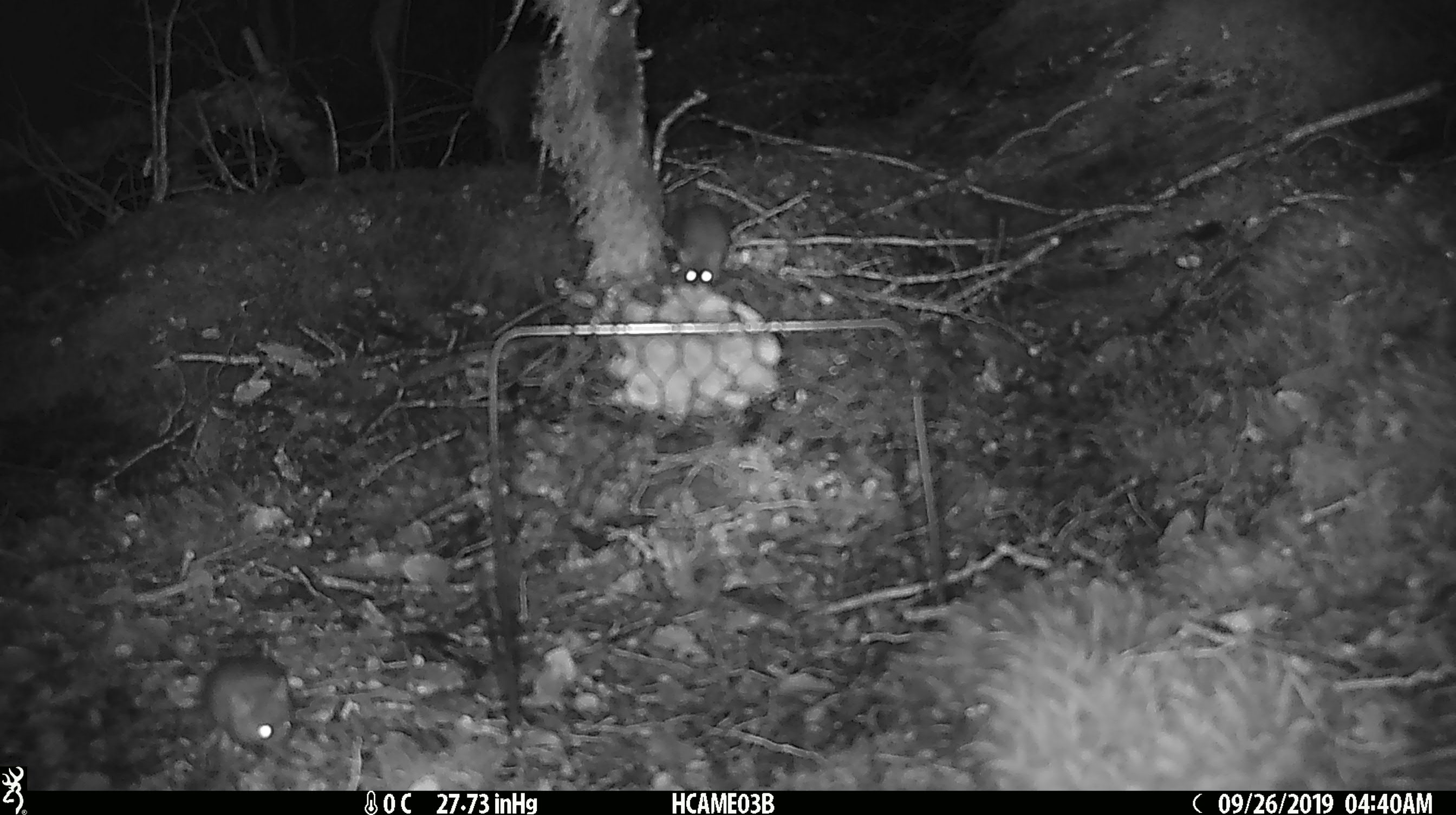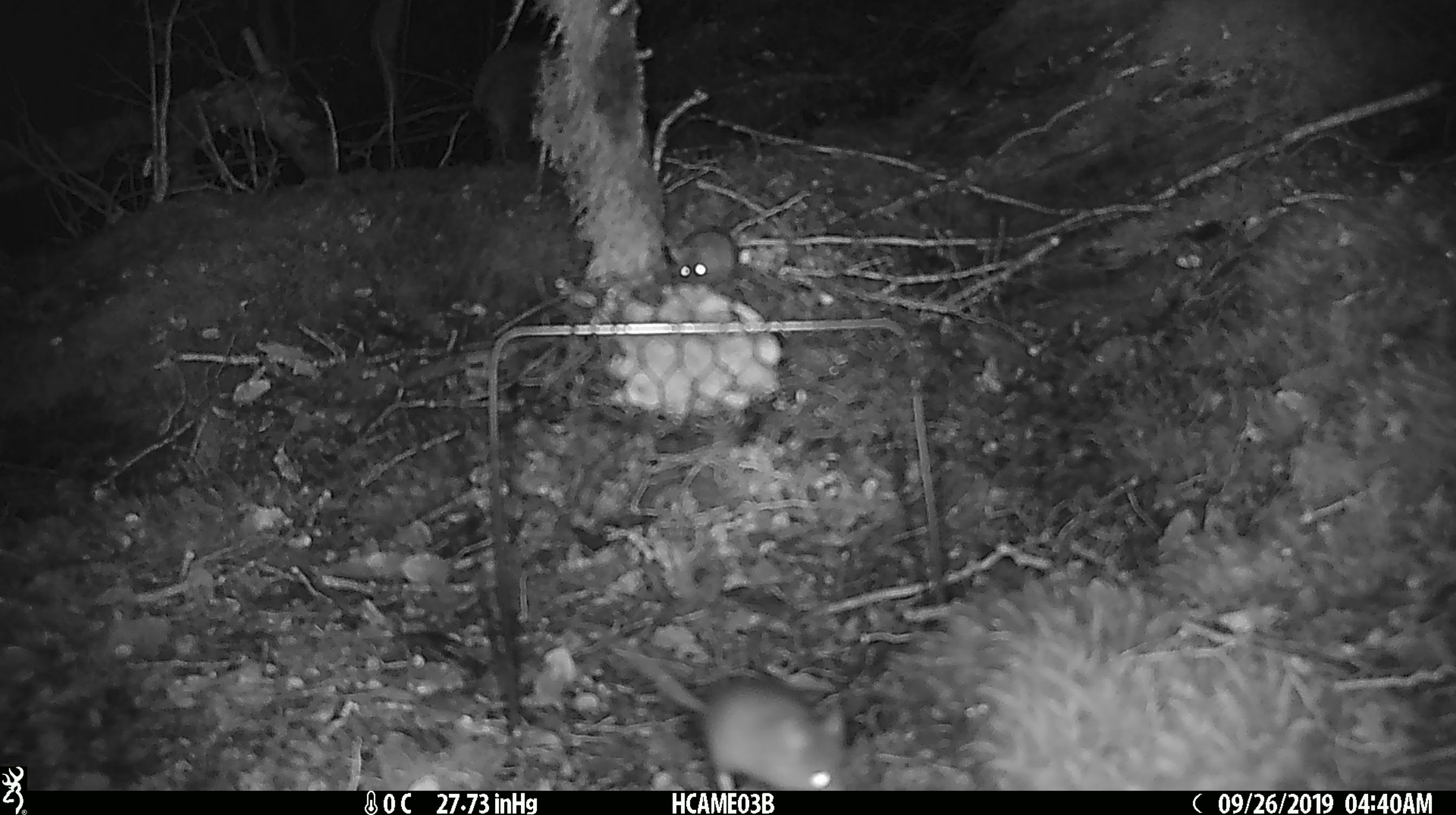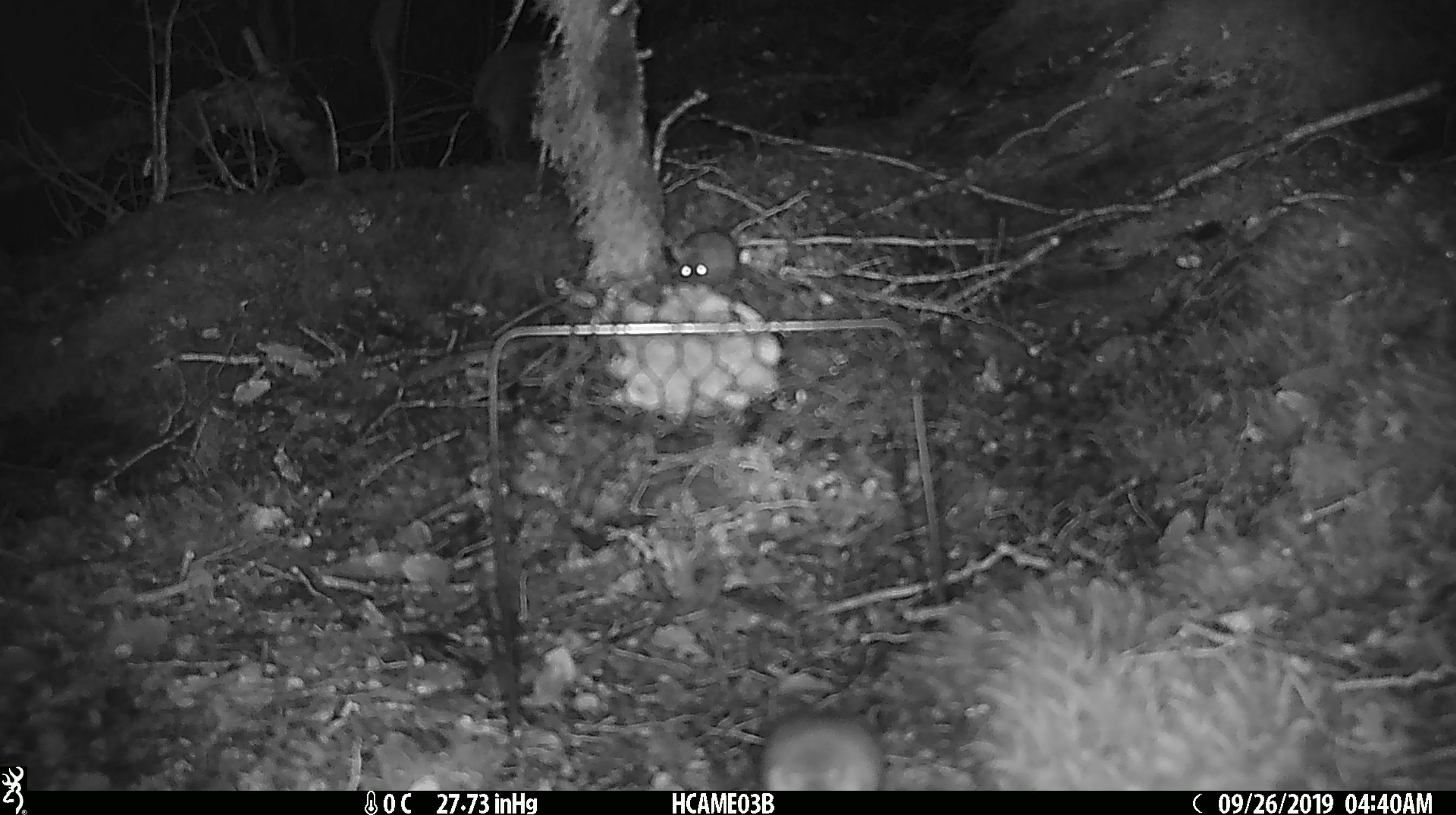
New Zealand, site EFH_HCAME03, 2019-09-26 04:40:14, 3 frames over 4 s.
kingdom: Animalia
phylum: Chordata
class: Mammalia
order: Rodentia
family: Muridae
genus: Mus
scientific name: Mus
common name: mouse